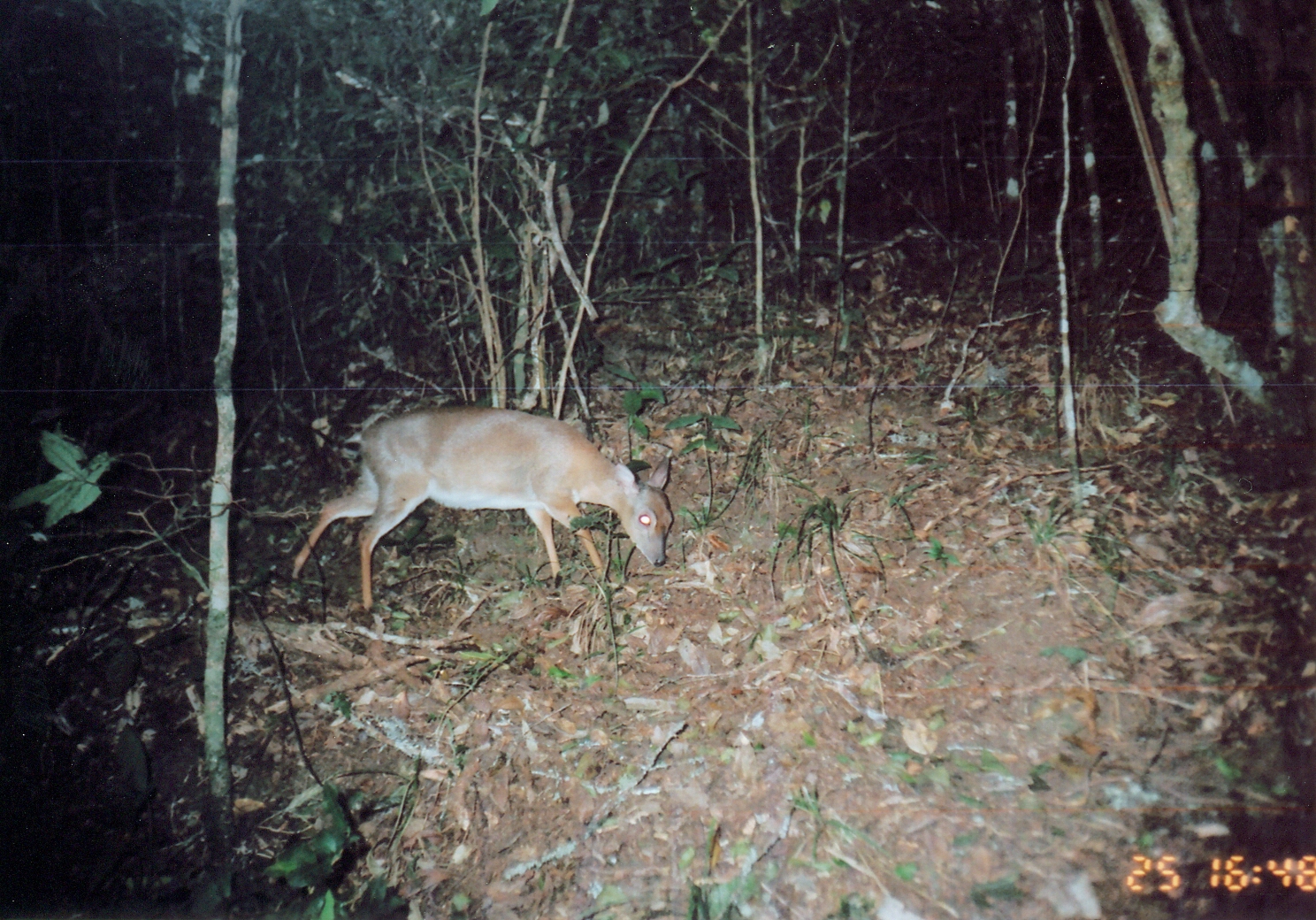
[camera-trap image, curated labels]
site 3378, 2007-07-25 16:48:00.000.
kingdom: Animalia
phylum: Chordata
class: Mammalia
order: Artiodactyla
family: Bovidae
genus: Nesotragus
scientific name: Nesotragus moschatus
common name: suni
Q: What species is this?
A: Nesotragus moschatus (suni).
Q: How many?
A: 1.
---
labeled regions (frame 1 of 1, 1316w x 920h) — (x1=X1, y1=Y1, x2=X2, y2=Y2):
nesotragus moschatus: (x1=290, y1=402, x2=675, y2=613)